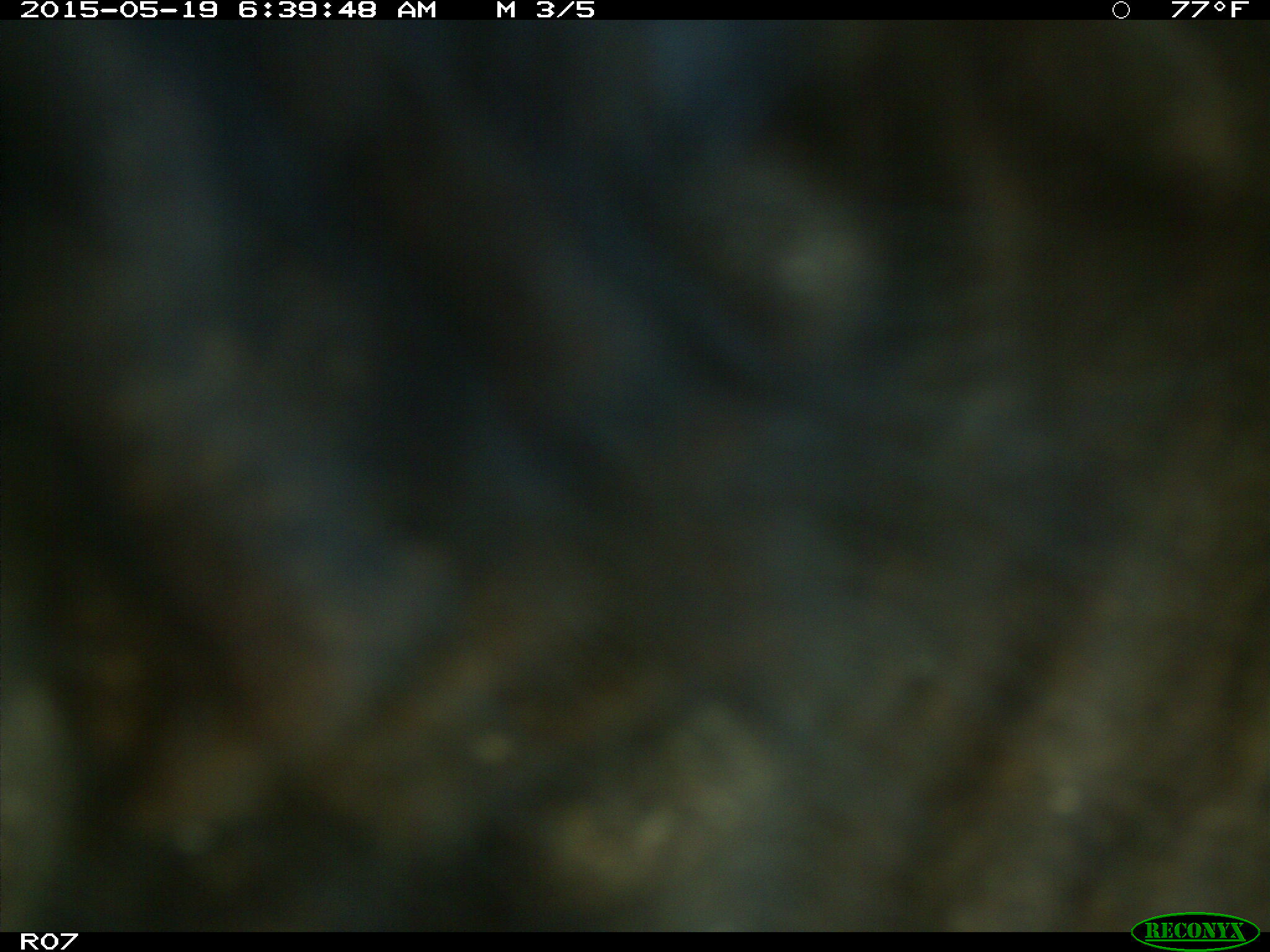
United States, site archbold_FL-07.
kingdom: Animalia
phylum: Chordata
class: Mammalia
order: Artiodactyla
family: Bovidae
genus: Bos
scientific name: Bos taurus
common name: domestic cow